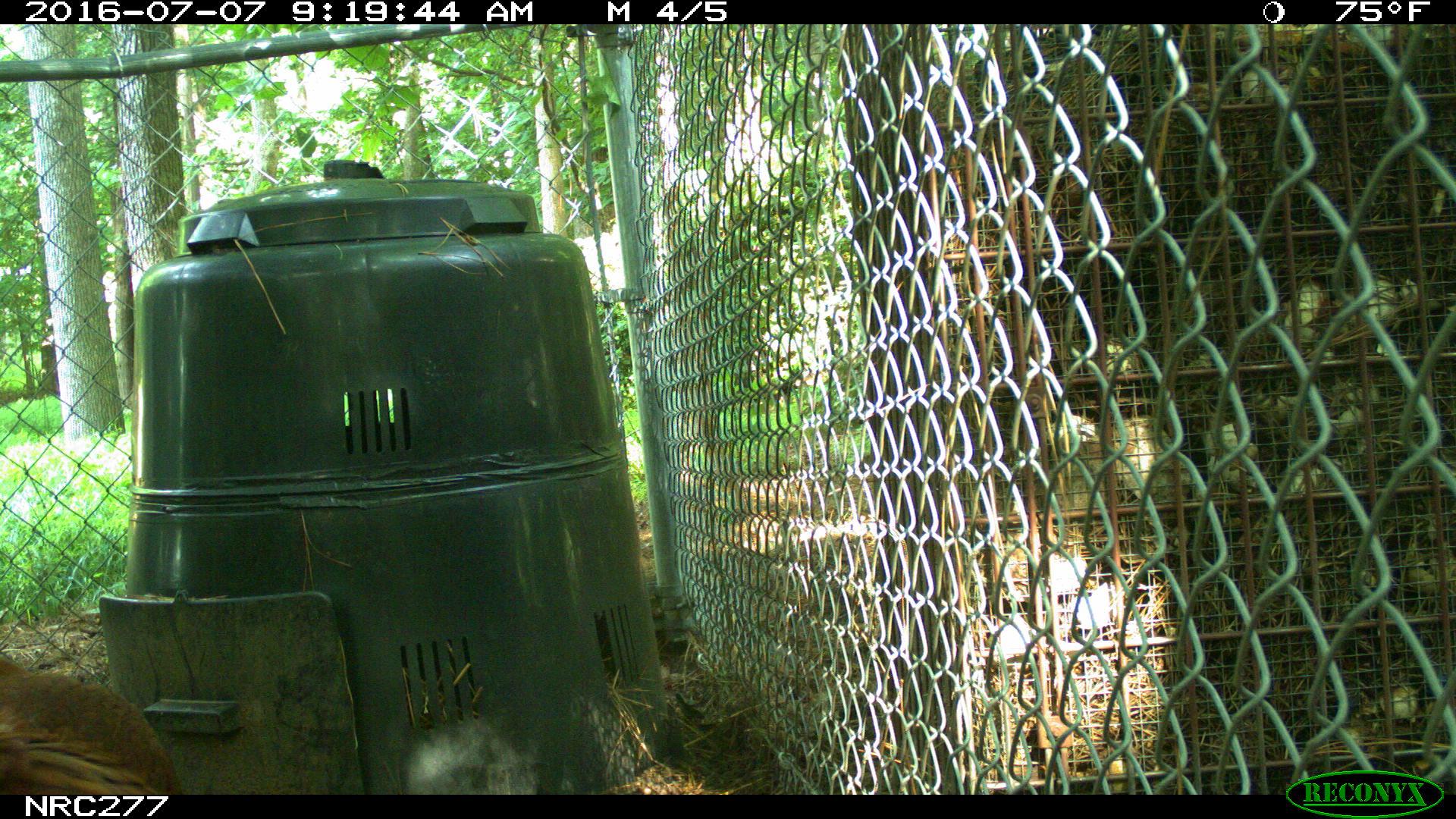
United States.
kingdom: Animalia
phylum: Chordata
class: Aves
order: Galliformes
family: Phasianidae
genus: Gallus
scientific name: Gallus gallus domesticus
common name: domestic chicken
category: Chicken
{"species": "Chicken (domestic chicken) (Gallus gallus domesticus)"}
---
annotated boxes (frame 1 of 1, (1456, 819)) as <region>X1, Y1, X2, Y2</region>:
Chicken: <region>1, 646, 183, 792</region>